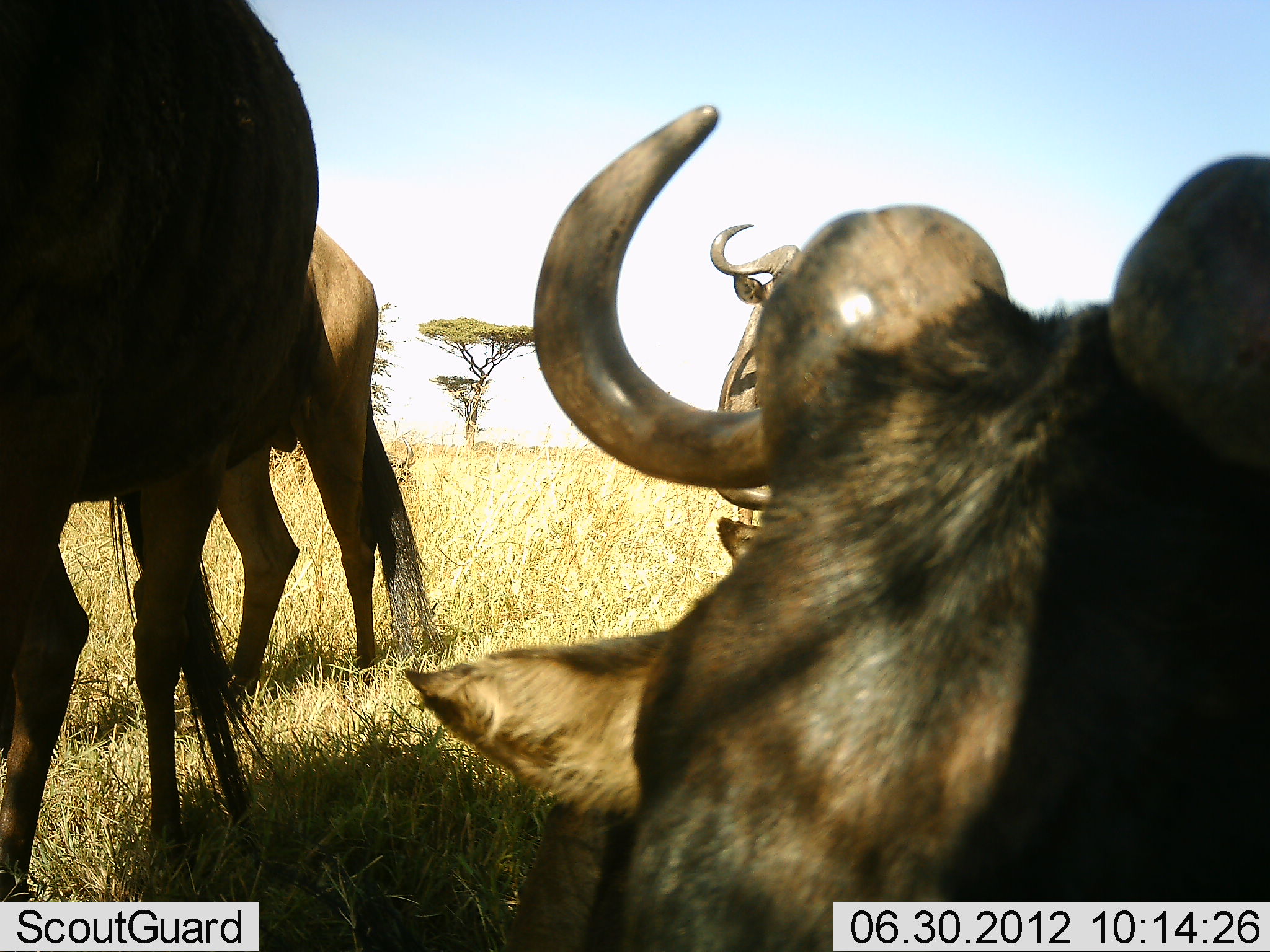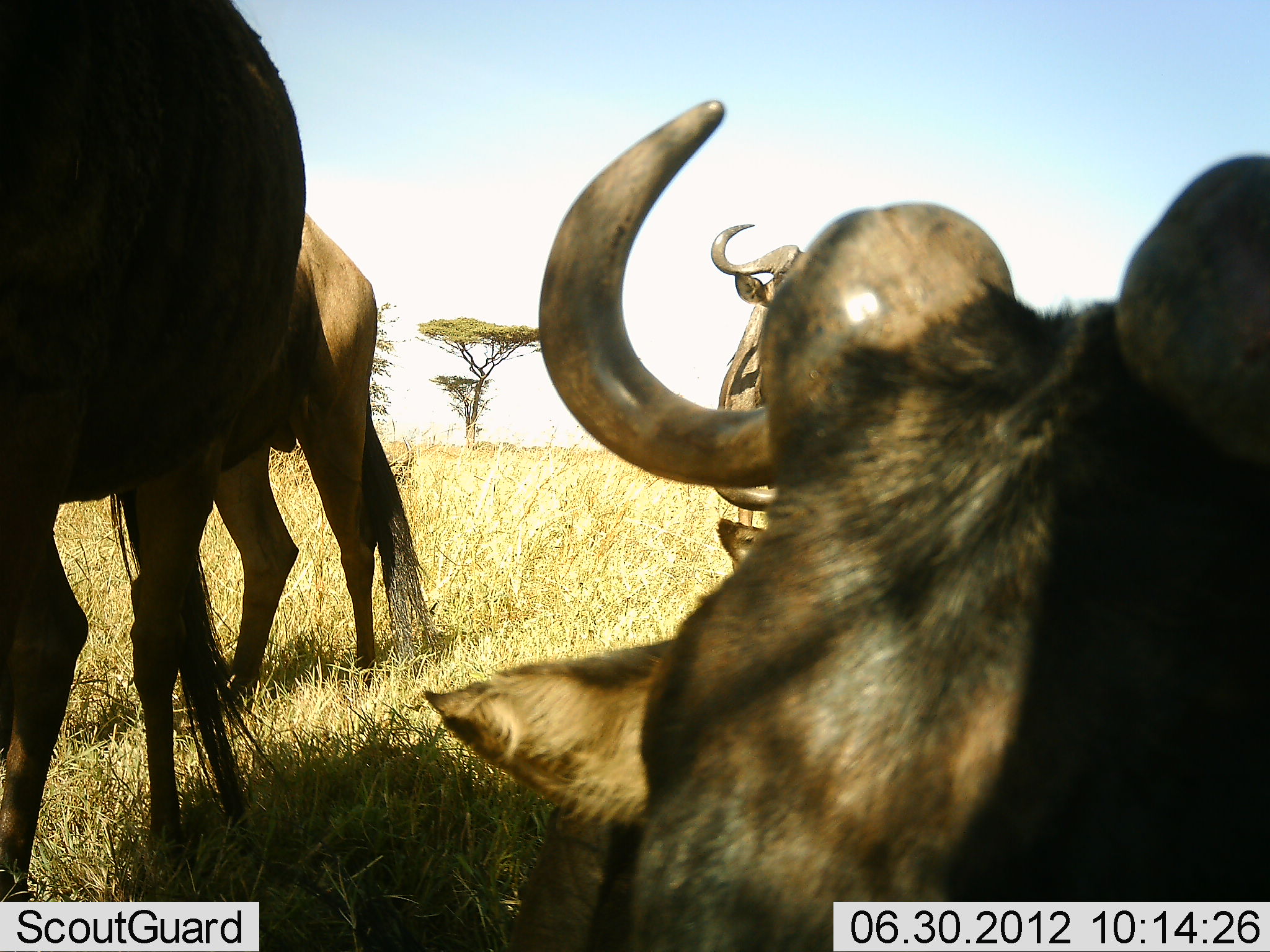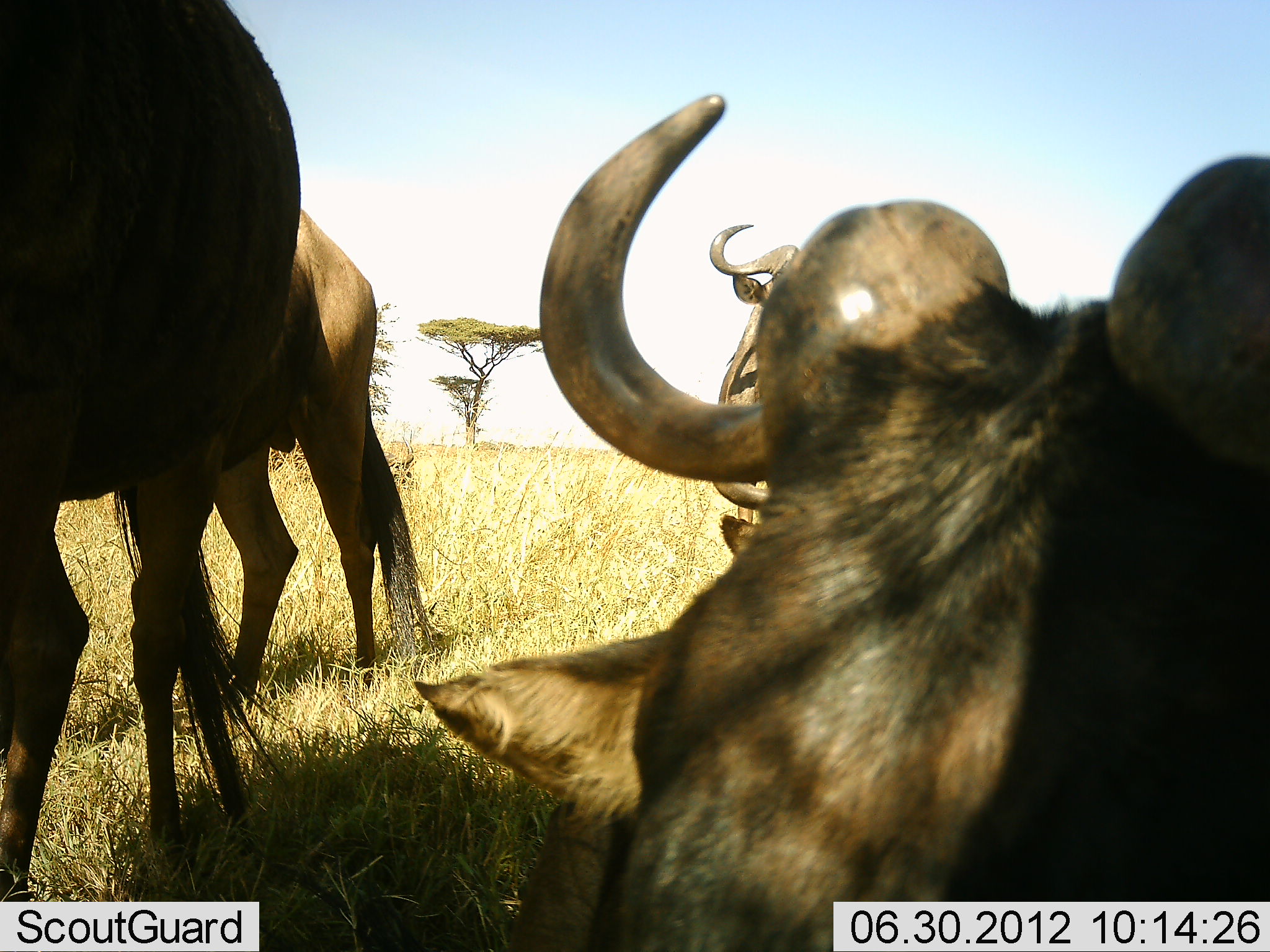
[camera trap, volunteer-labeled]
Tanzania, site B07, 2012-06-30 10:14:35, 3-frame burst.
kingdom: Animalia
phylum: Chordata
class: Mammalia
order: Artiodactyla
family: Bovidae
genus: Connochaetes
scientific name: Connochaetes taurinus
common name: blue wildebeest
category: wildebeest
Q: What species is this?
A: Wildebeest (blue wildebeest) (Connochaetes taurinus).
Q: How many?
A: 4.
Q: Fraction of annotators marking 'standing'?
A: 90%.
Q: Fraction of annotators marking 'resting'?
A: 60%.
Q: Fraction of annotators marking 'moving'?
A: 0%.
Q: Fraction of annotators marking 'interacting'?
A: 0%.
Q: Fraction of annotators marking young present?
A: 0%.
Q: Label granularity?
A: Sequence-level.